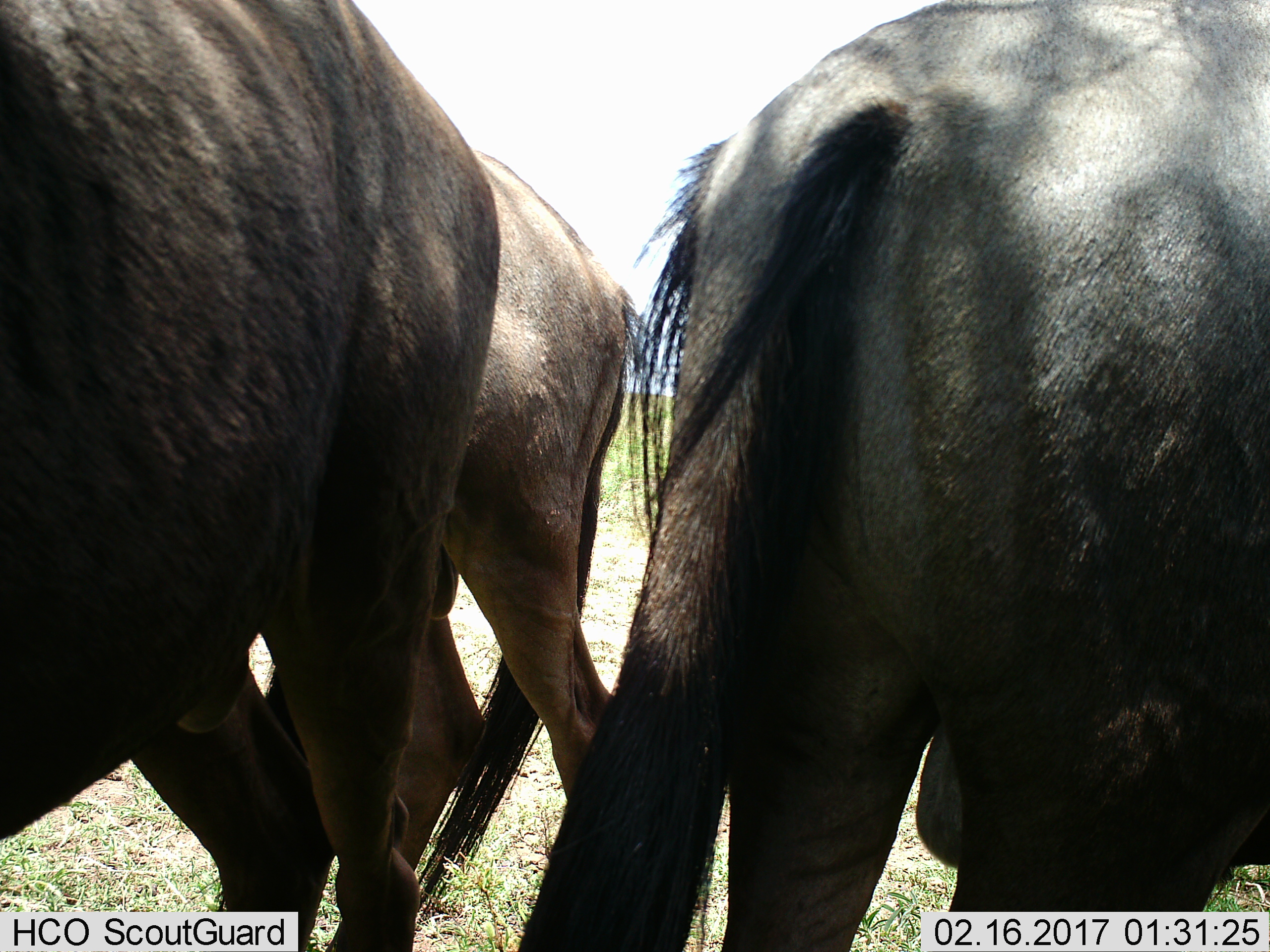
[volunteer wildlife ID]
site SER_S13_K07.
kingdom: Animalia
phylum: Chordata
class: Mammalia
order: Artiodactyla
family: Bovidae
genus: Connochaetes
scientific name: Connochaetes taurinus taurinus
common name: blue wildebeest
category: wildebeestblue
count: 3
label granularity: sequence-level